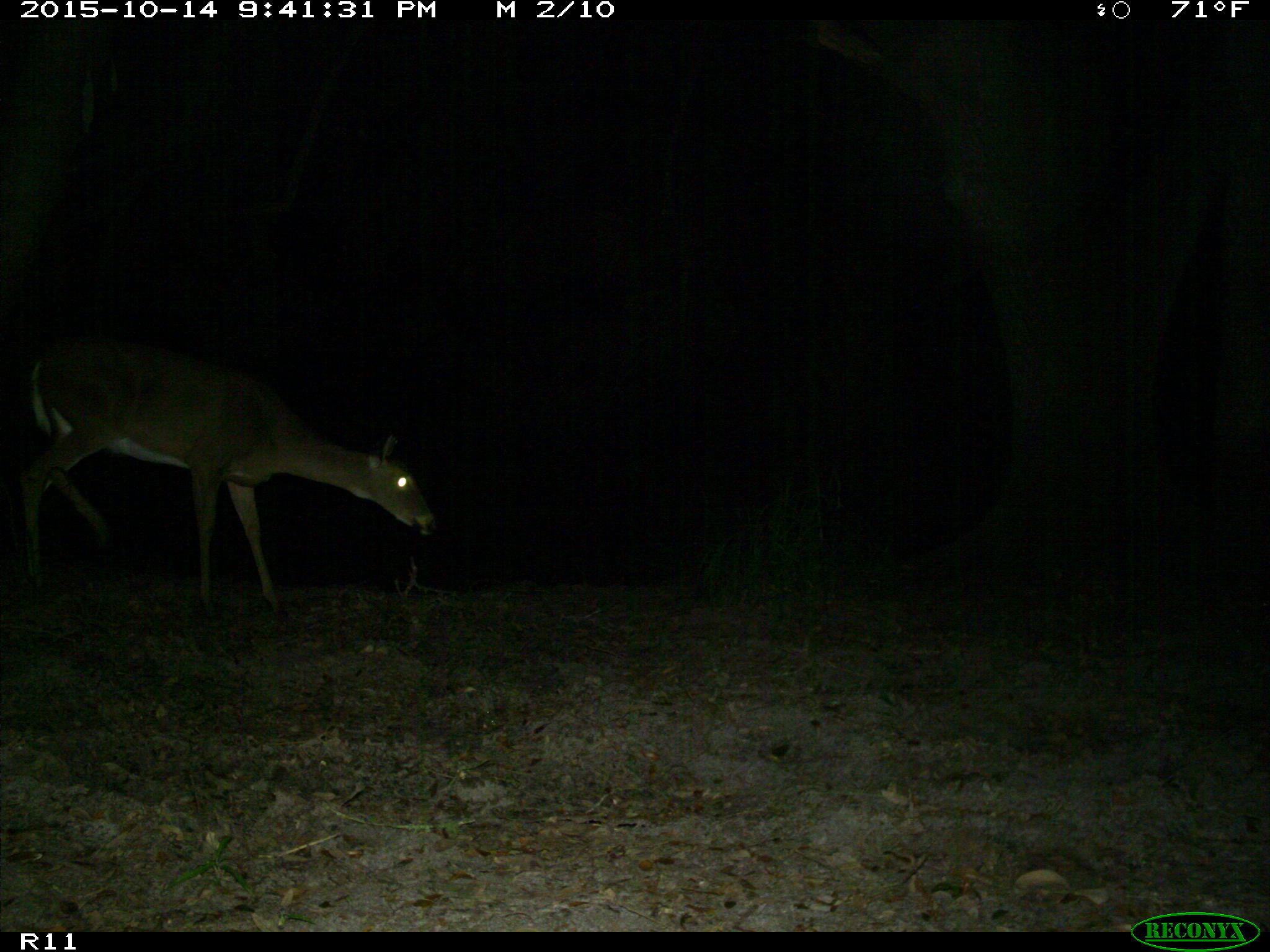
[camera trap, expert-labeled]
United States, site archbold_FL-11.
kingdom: Animalia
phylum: Chordata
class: Mammalia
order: Artiodactyla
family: Cervidae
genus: Odocoileus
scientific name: Odocoileus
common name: deer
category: unidentified deer